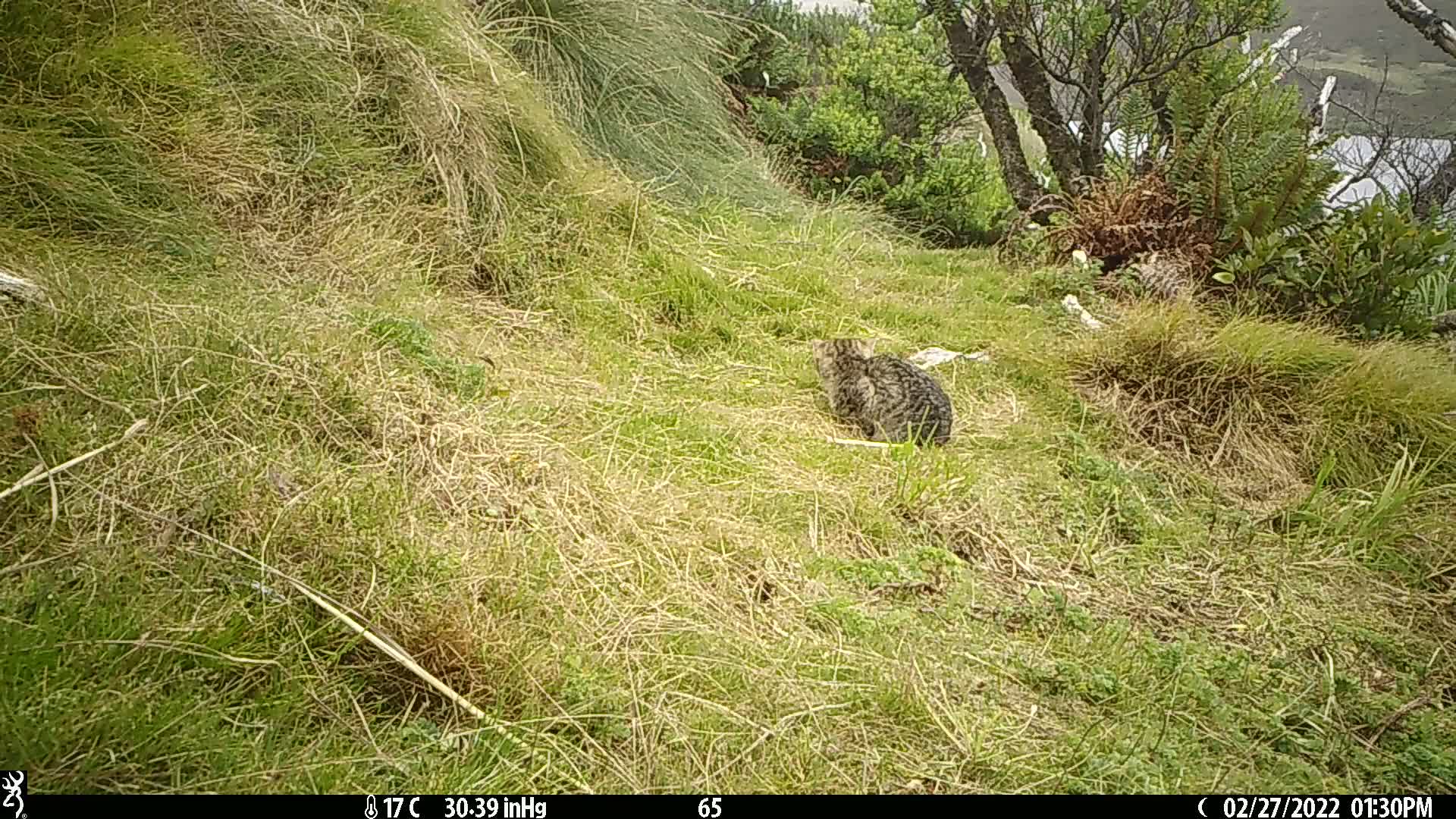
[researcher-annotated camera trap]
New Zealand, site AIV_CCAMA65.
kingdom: Animalia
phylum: Chordata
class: Mammalia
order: Carnivora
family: Felidae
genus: Felis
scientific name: Felis catus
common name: domestic cat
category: cat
Cat (domestic cat) (Felis catus).